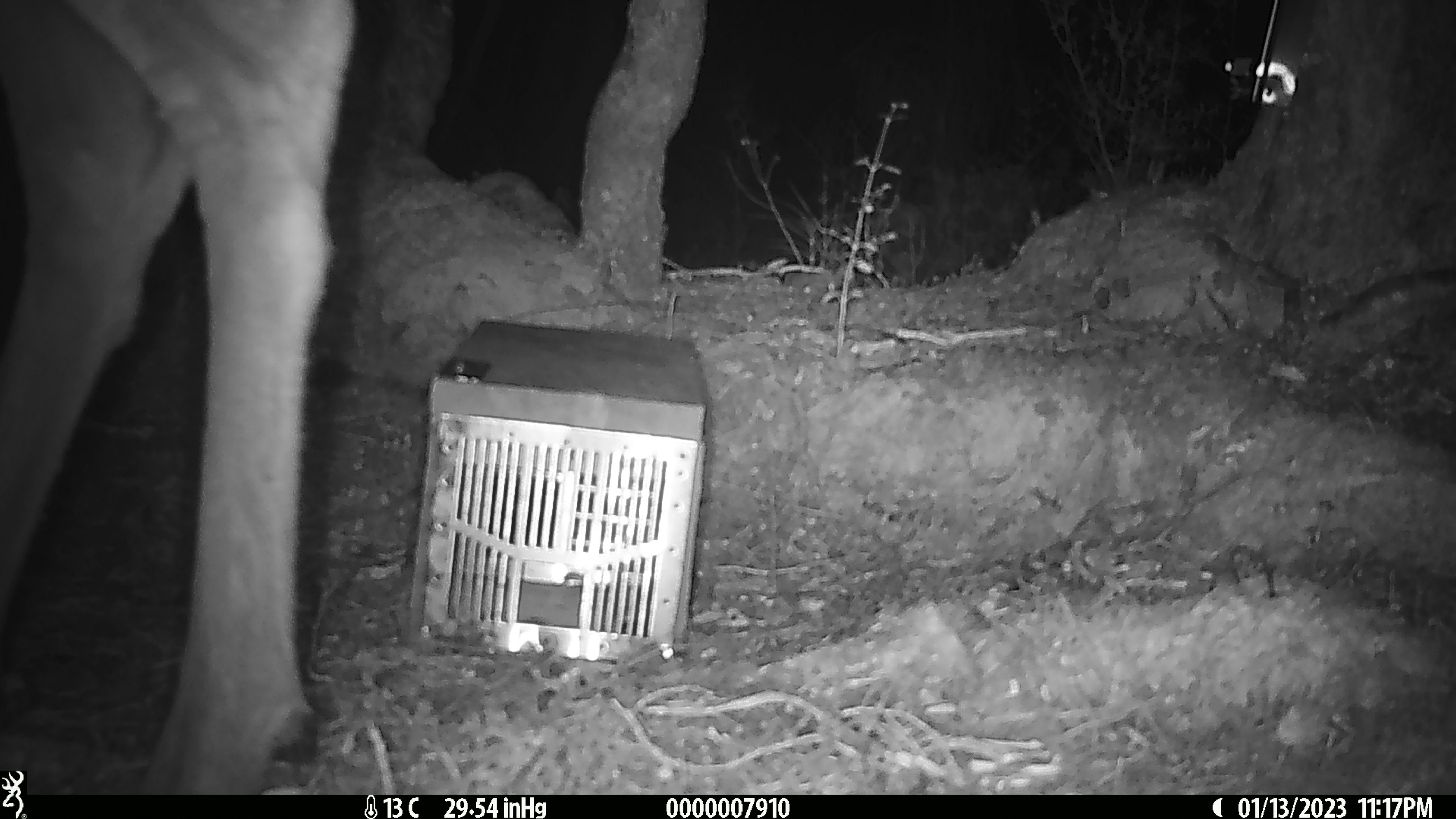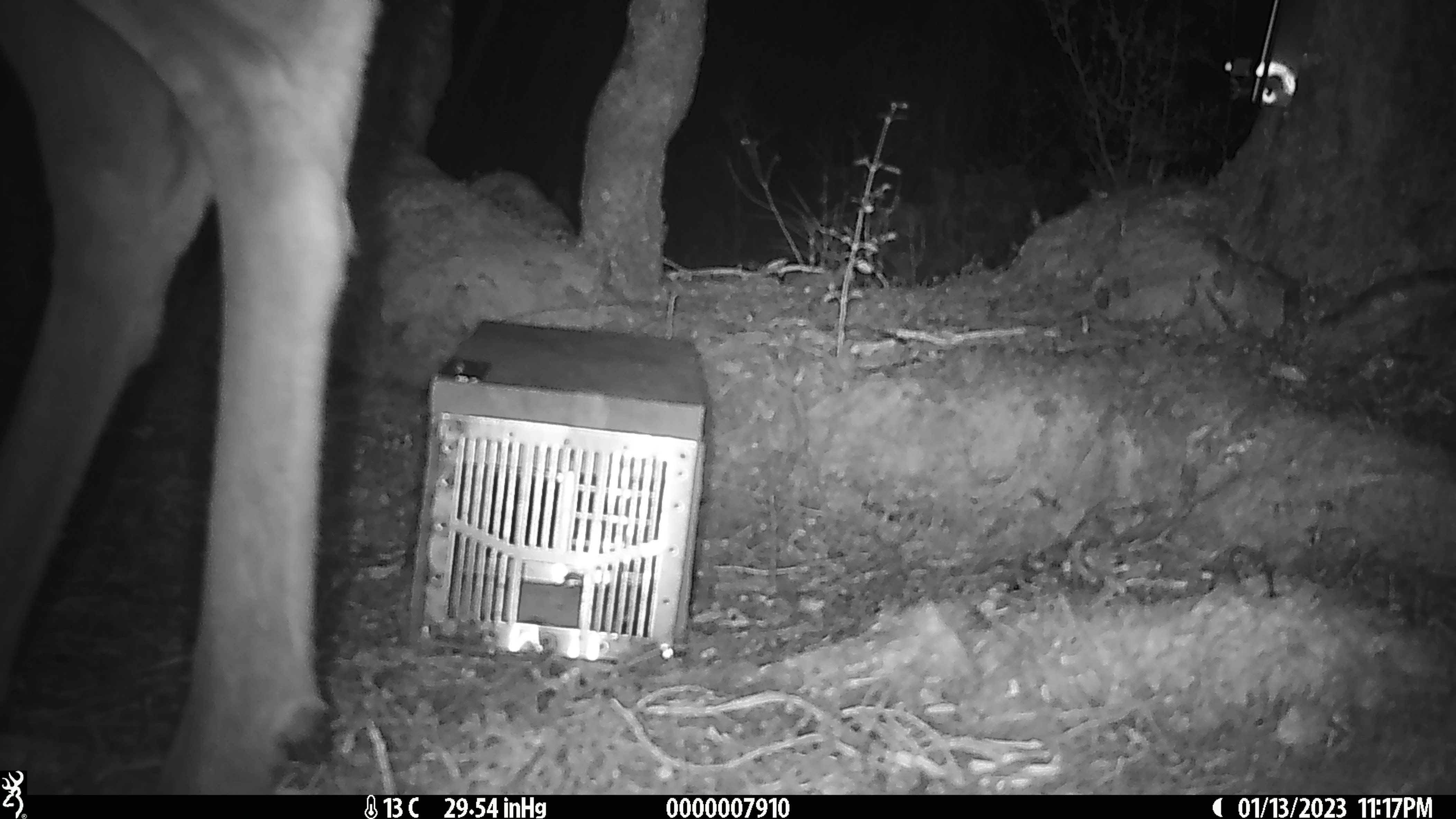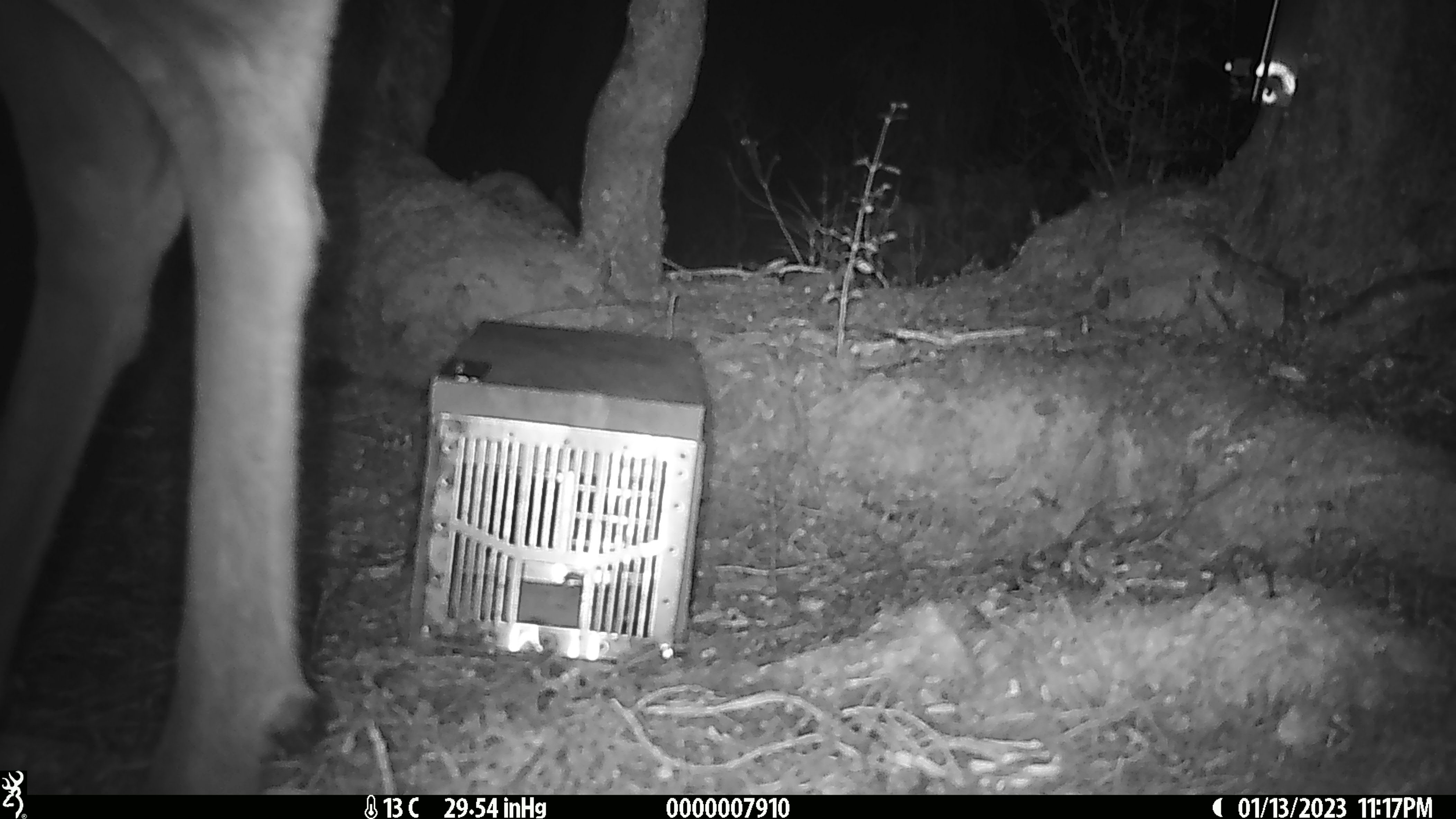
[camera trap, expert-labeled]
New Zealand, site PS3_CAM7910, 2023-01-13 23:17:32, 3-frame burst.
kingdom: Animalia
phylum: Chordata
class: Mammalia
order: Artiodactyla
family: Cervidae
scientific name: Cervidae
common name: deer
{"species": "deer (Cervidae)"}